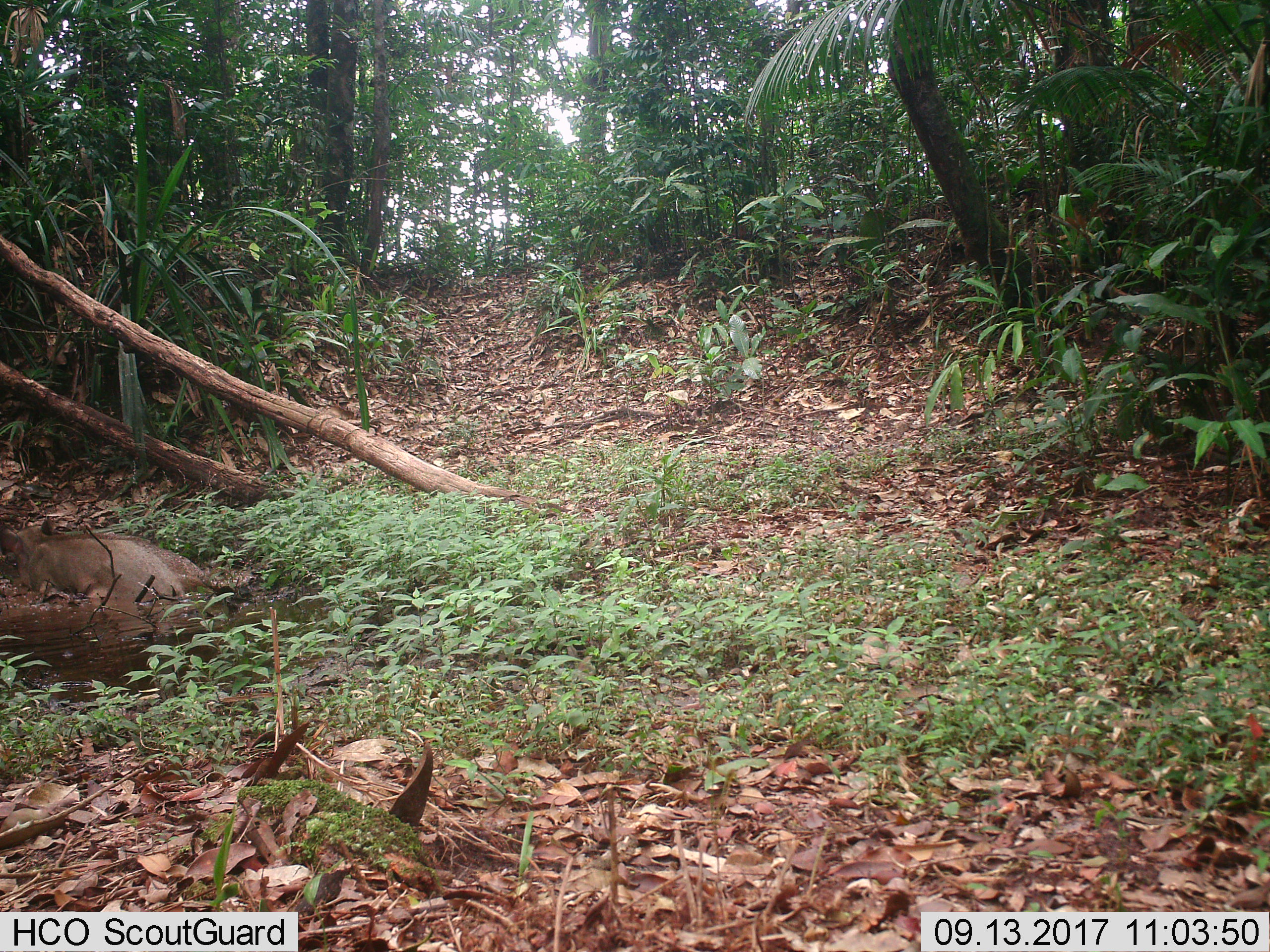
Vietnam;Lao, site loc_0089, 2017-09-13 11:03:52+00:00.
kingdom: Animalia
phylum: Chordata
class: Mammalia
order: Artiodactyla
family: Suidae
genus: Sus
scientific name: Sus scrofa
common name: eurasian wild pig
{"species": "eurasian wild pig (Sus scrofa)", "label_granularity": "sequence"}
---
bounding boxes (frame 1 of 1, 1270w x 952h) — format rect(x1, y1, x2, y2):
eurasian wild pig: rect(0, 518, 212, 603)